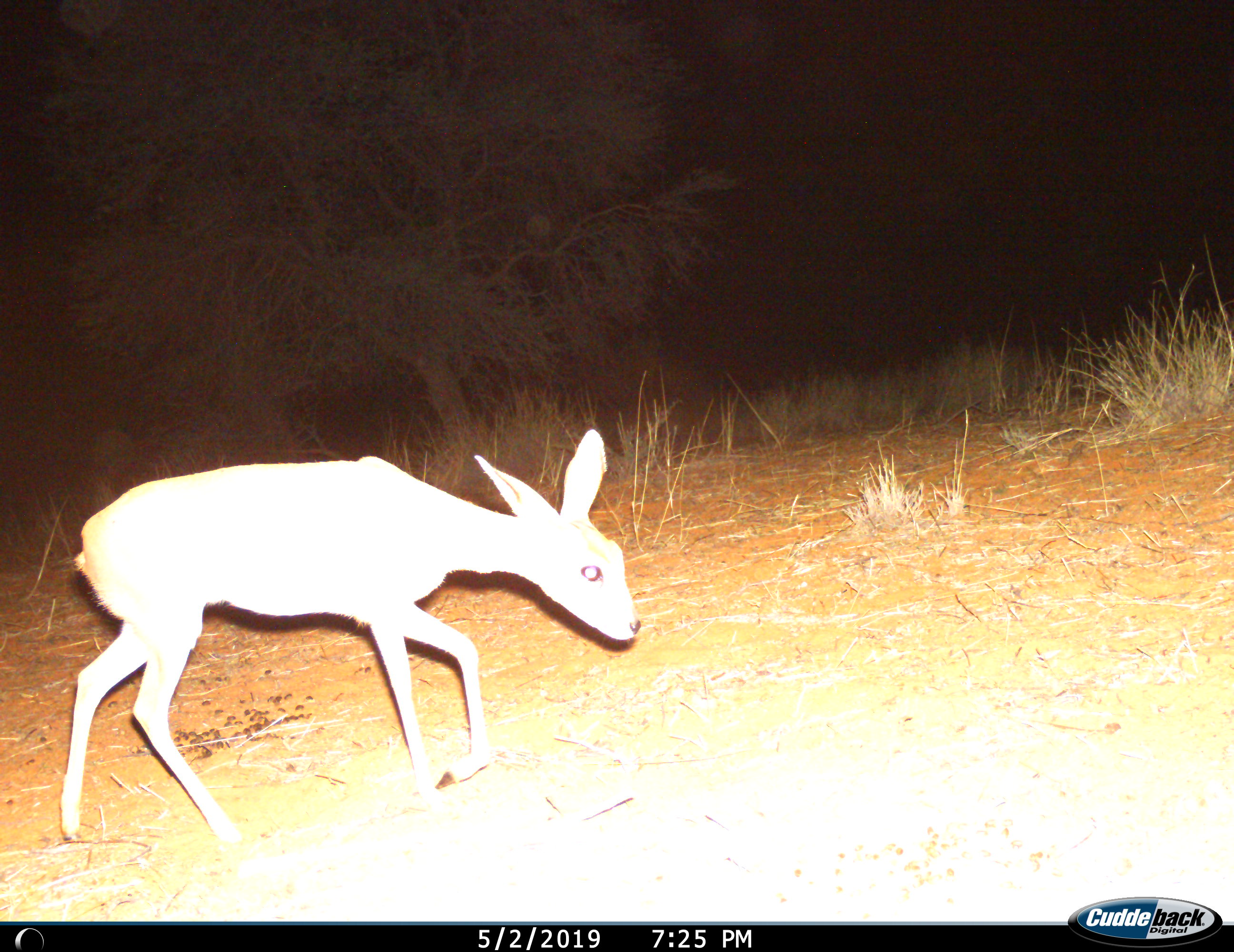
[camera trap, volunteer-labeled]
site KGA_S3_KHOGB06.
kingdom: Animalia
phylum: Chordata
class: Mammalia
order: Artiodactyla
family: Bovidae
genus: Raphicerus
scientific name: Raphicerus campestris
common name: steenbok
Steenbok (Raphicerus campestris), count 1. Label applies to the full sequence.